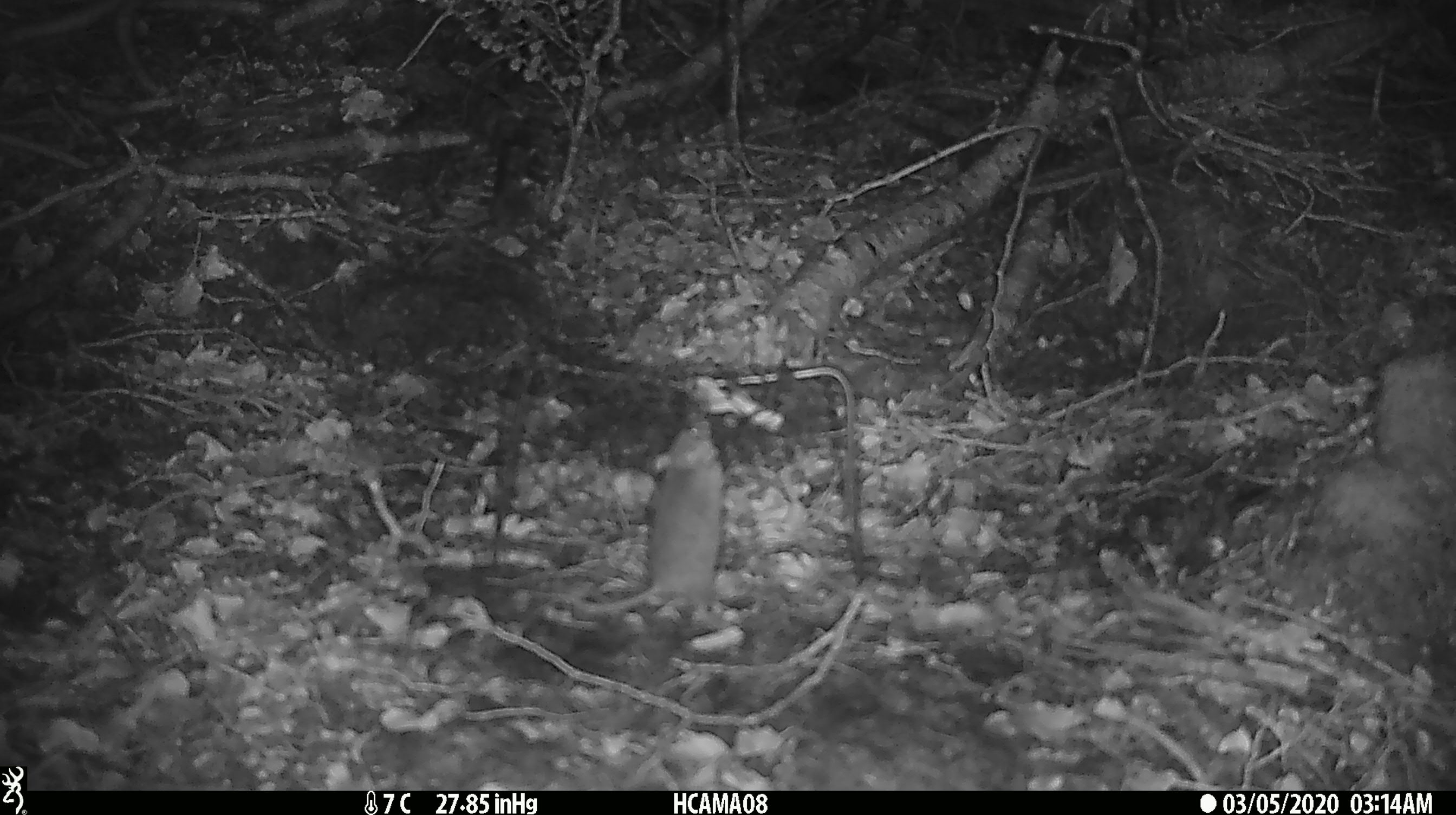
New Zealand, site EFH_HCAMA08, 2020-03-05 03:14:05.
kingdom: Animalia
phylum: Chordata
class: Mammalia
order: Rodentia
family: Muridae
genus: Mus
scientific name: Mus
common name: mouse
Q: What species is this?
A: Mouse (Mus).